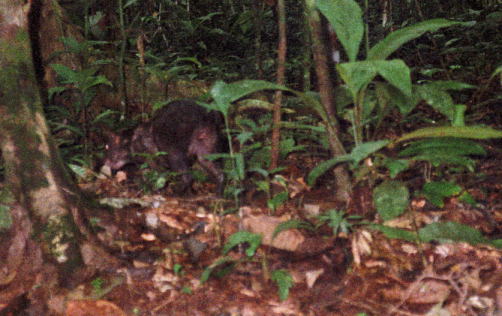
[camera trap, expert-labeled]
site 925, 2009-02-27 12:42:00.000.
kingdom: Animalia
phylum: Chordata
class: Mammalia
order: Rodentia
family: Dasyproctidae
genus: Dasyprocta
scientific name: Dasyprocta fuliginosa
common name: black agouti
Dasyprocta fuliginosa (black agouti).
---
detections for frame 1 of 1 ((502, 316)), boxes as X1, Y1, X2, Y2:
dasyprocta fuliginosa: 101, 99, 230, 200